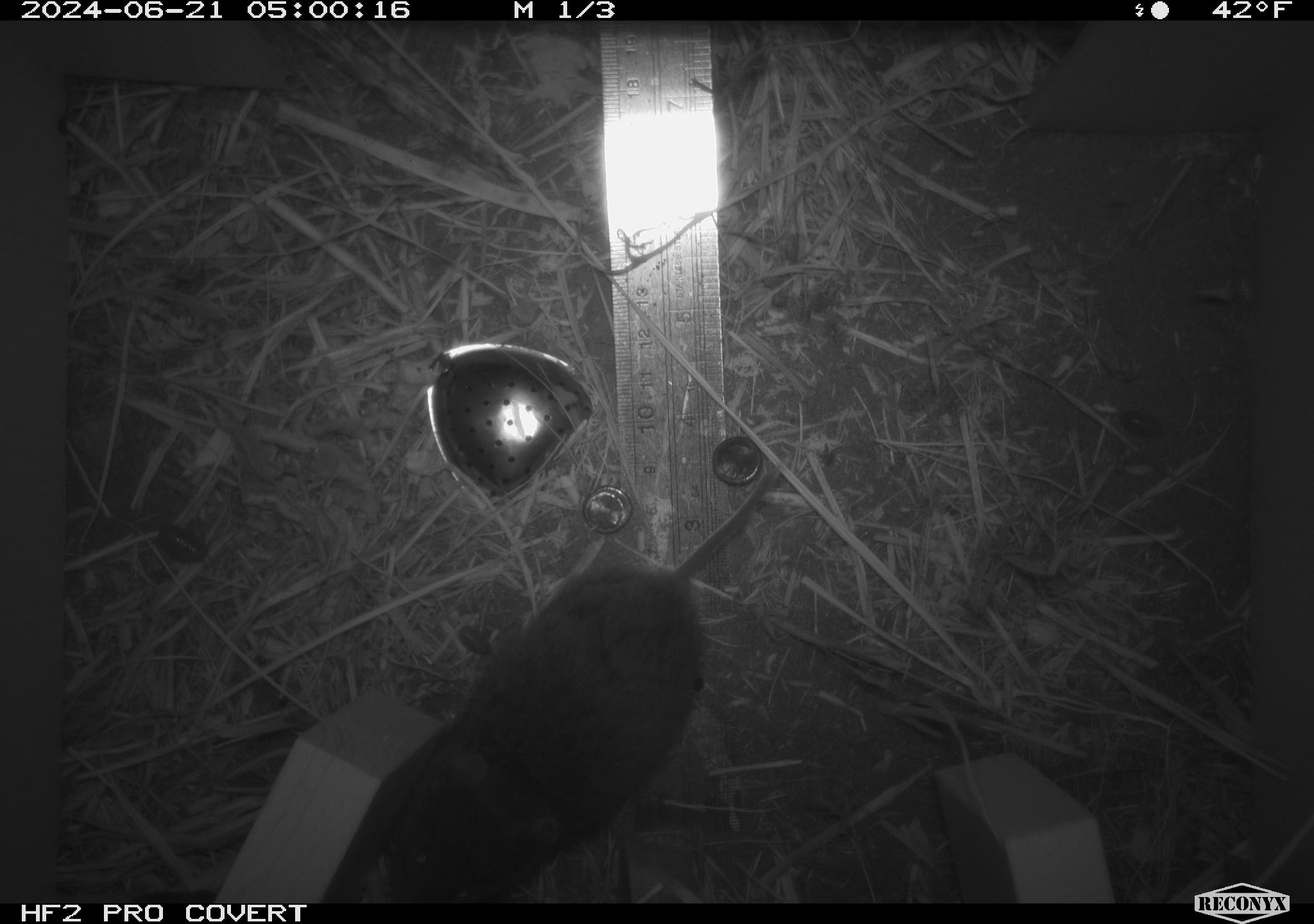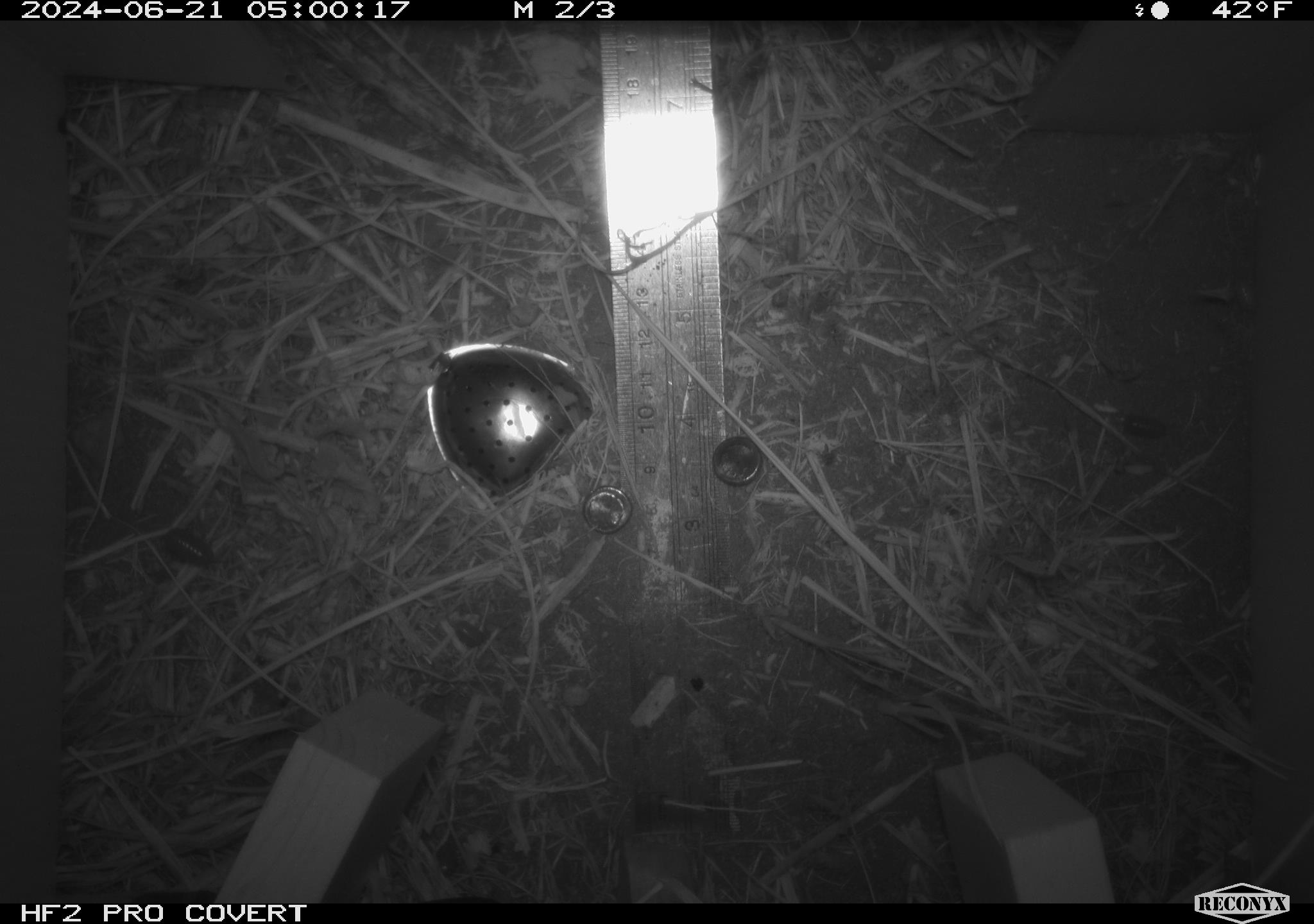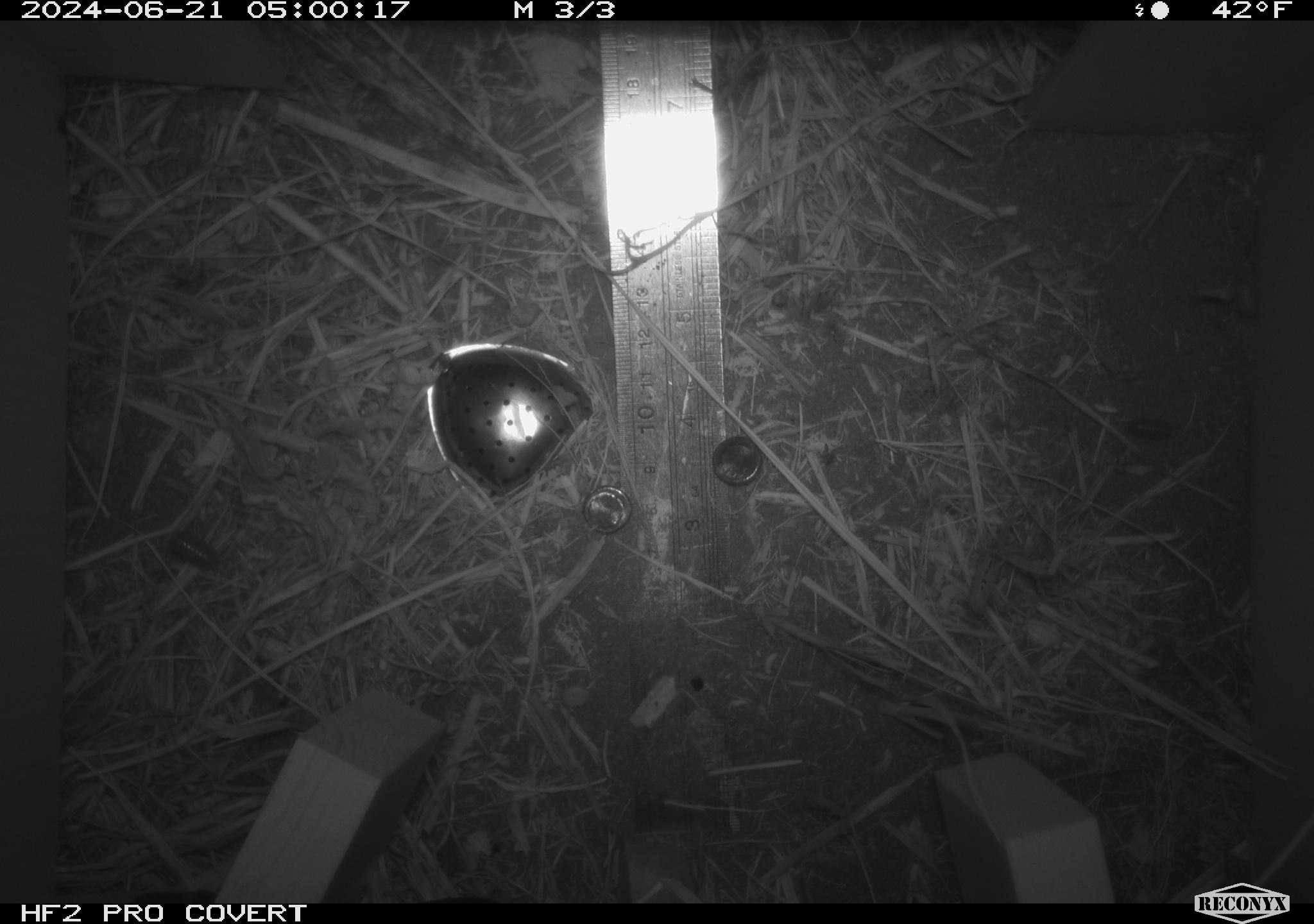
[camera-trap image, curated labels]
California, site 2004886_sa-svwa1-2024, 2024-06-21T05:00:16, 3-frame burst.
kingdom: Animalia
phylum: Chordata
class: Mammalia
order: Rodentia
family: Cricetidae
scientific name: Arvicolinae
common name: voles, lemmings, and muskrats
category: arvicolinae subfamily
Arvicolinae subfamily (voles, lemmings, and muskrats) (Arvicolinae).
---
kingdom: Animalia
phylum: Arthropoda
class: Malacostraca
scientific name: Malacostraca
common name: amphipods, crabs, isopods, krill, lobsters and shrimps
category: malacostracan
Malacostracan (amphipods, crabs, isopods, krill, lobsters and shrimps) (Malacostraca).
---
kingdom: Animalia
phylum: Arthropoda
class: Insecta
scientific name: Insecta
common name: insect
Insect (Insecta).